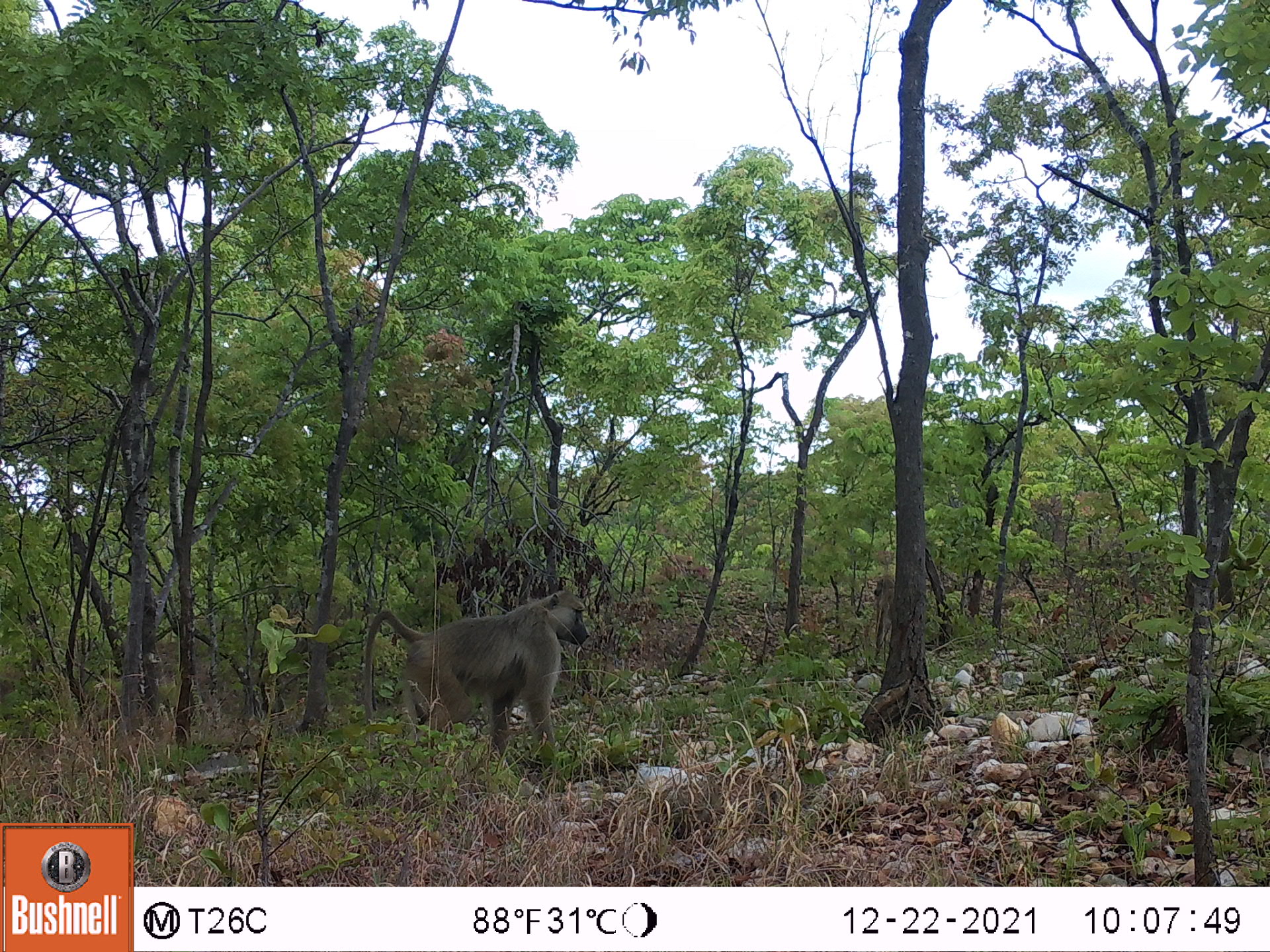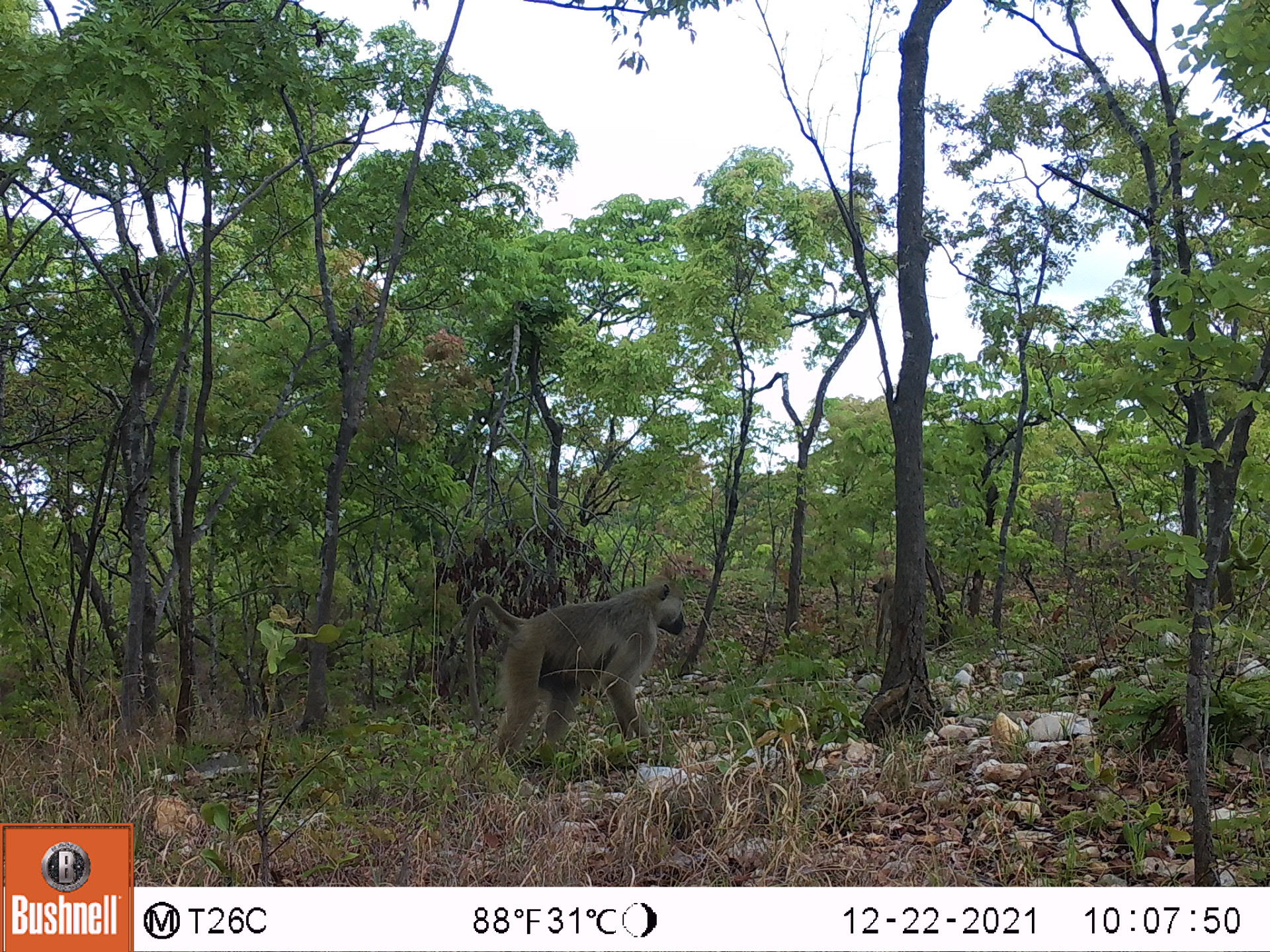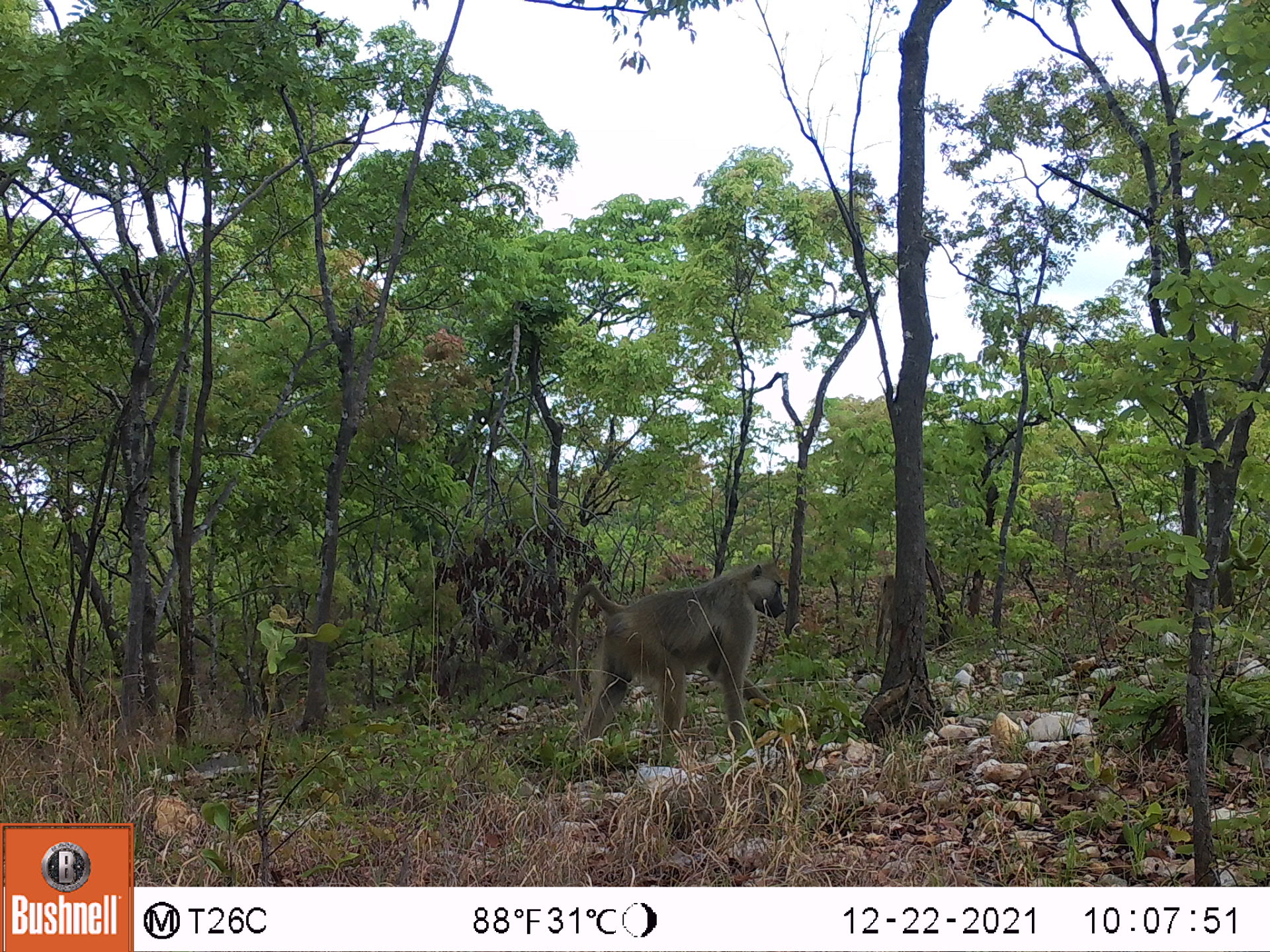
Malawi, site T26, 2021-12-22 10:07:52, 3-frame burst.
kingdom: Animalia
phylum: Chordata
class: Mammalia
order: Primates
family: Cercopithecidae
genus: Papio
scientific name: Papio cynocephalus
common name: yellow baboon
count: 2